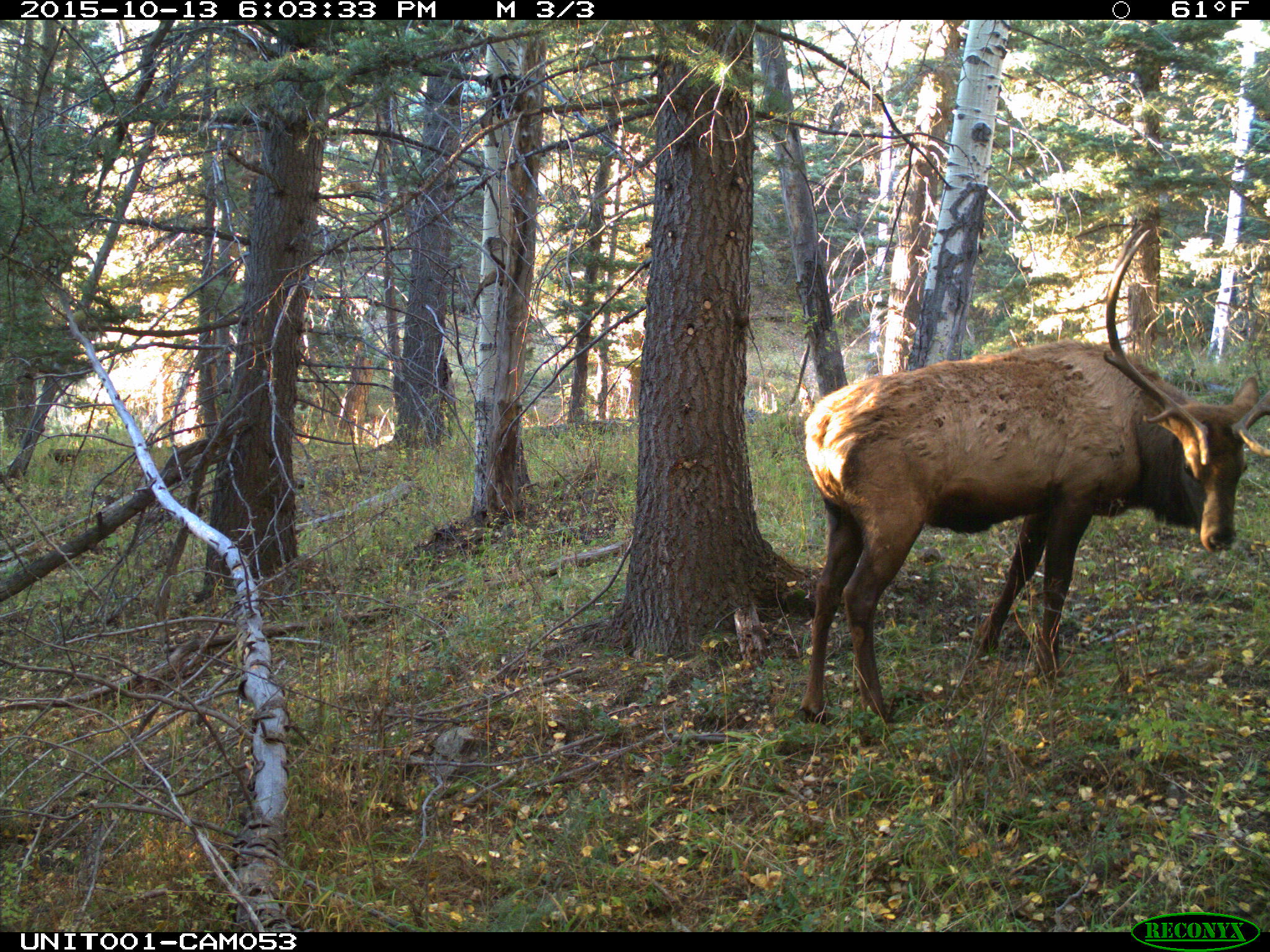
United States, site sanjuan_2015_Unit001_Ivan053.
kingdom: Animalia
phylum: Chordata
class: Mammalia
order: Artiodactyla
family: Cervidae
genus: Cervus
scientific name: Cervus elaphus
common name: red deer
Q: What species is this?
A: Cervus elaphus (red deer).